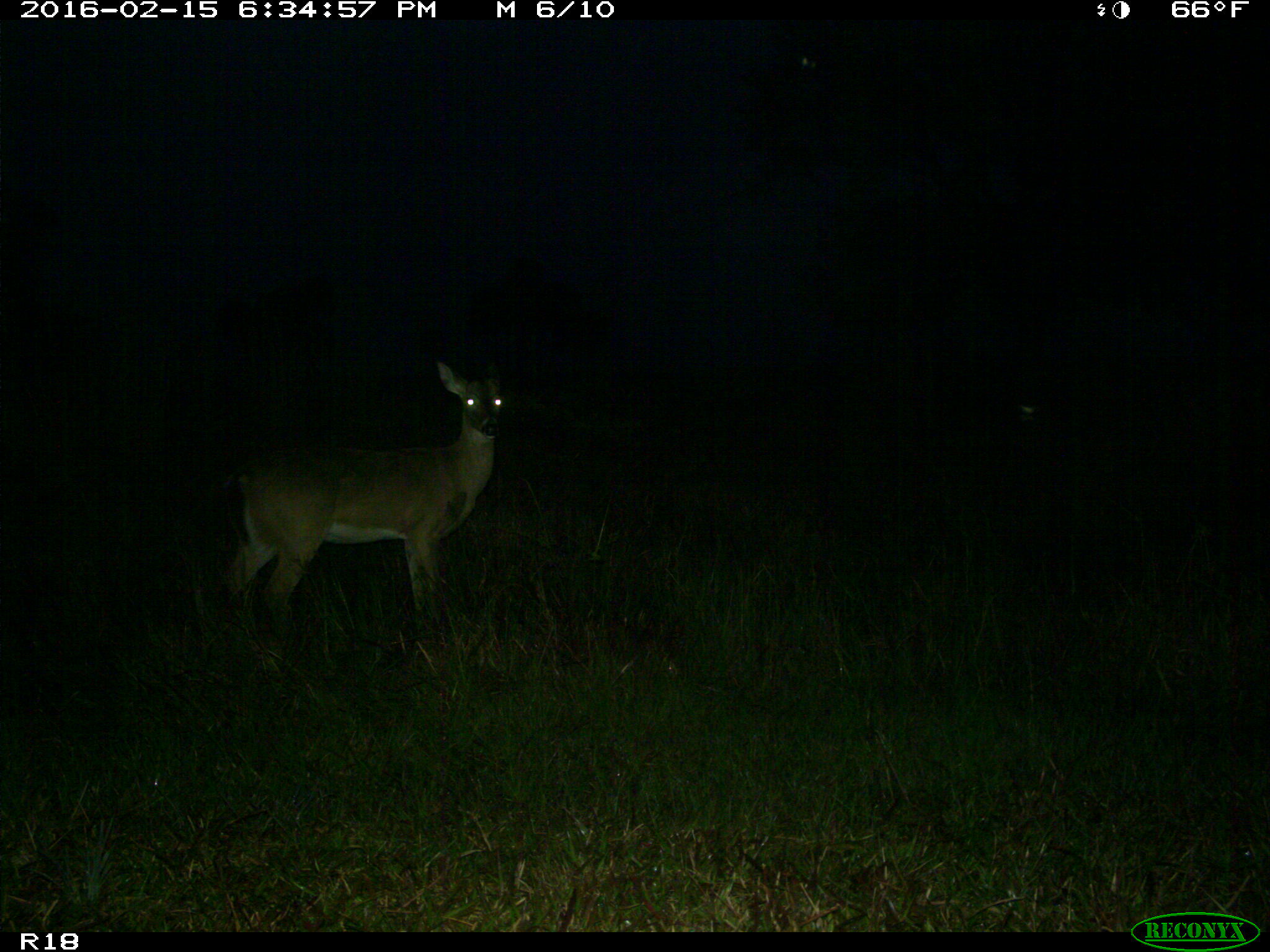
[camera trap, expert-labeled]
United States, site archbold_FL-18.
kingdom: Animalia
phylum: Chordata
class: Mammalia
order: Artiodactyla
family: Cervidae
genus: Odocoileus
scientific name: Odocoileus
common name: deer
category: unidentified deer